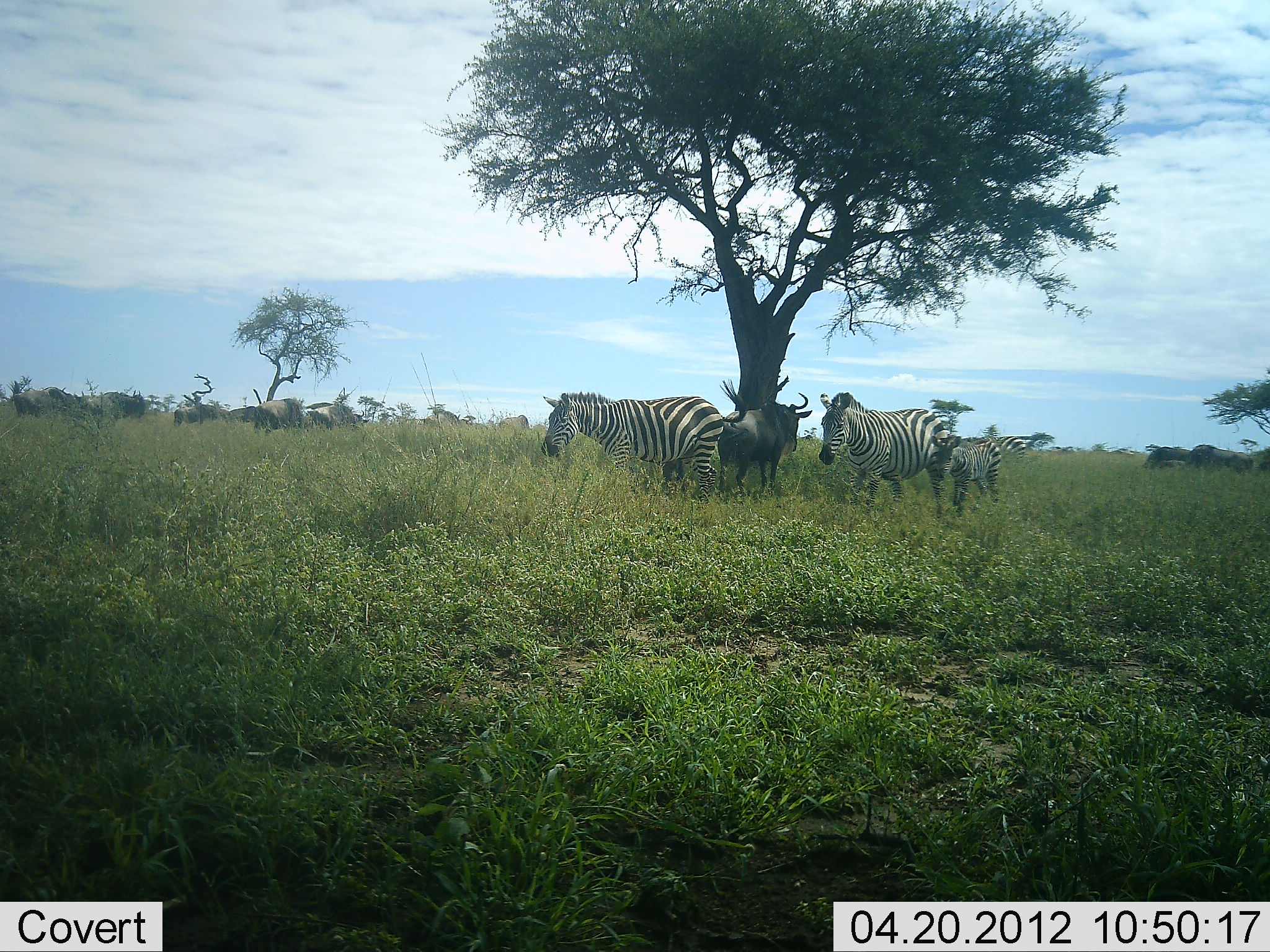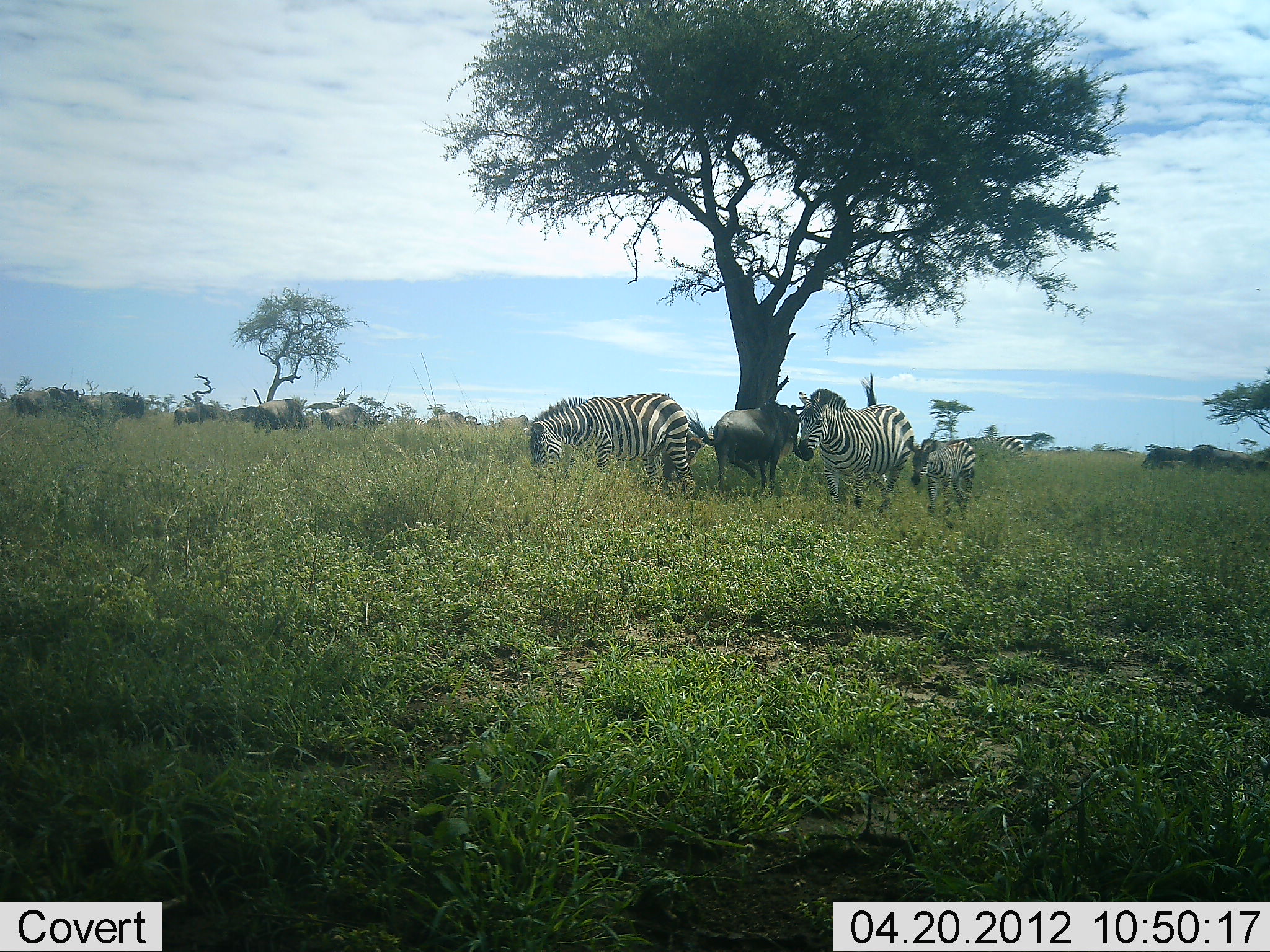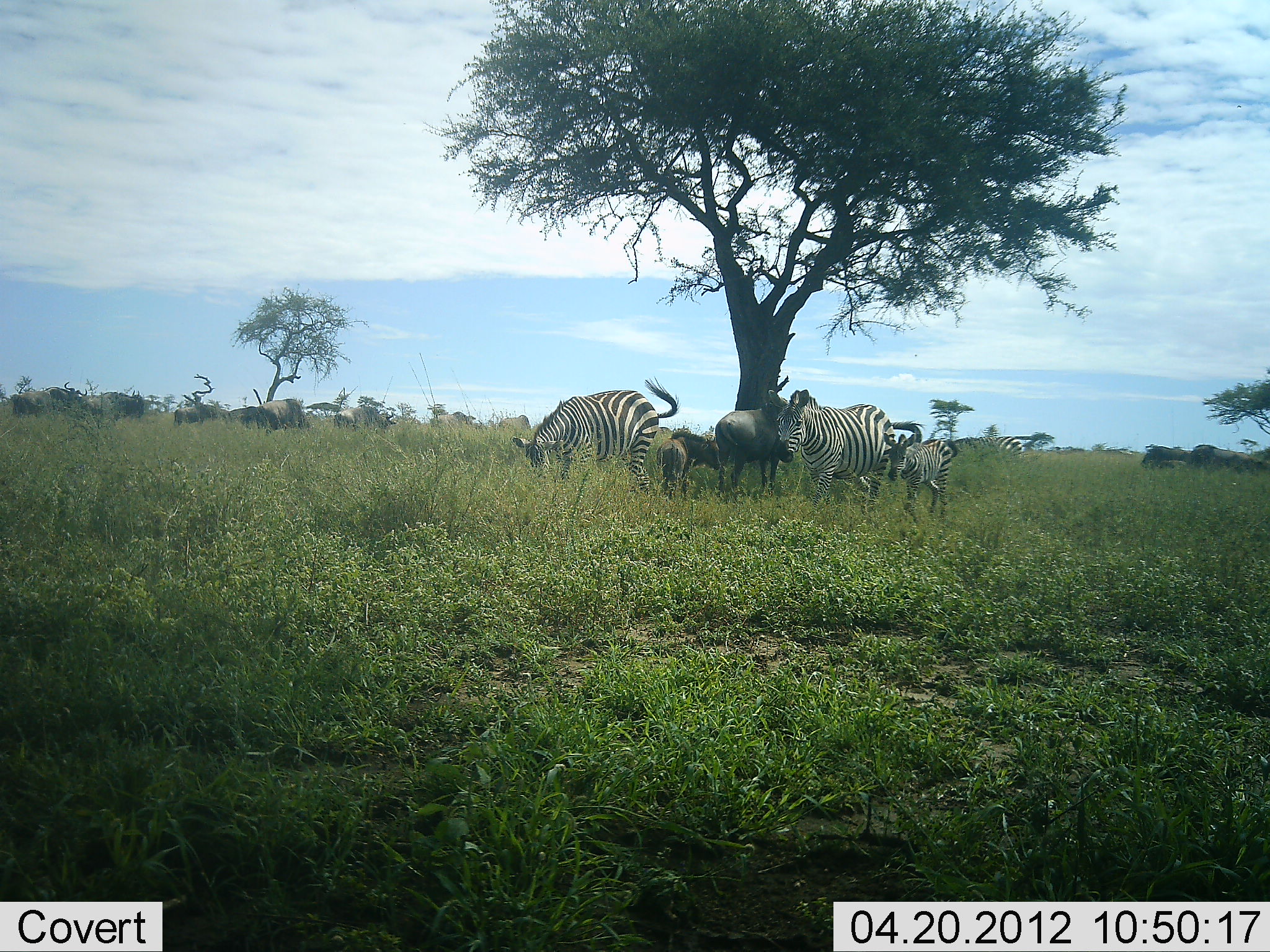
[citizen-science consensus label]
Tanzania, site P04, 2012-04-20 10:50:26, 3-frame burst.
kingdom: Animalia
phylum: Chordata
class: Mammalia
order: Artiodactyla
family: Bovidae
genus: Connochaetes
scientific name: Connochaetes taurinus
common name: blue wildebeest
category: wildebeest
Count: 10.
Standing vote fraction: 79%.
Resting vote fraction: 0%.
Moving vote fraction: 50%.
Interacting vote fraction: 0%.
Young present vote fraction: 21%.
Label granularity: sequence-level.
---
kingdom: Animalia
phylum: Chordata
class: Mammalia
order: Perissodactyla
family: Equidae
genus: Equus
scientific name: Equus quagga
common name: plains zebra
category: zebra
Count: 4.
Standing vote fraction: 44%.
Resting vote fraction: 0%.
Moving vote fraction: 81%.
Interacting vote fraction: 0%.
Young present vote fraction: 81%.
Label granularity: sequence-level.